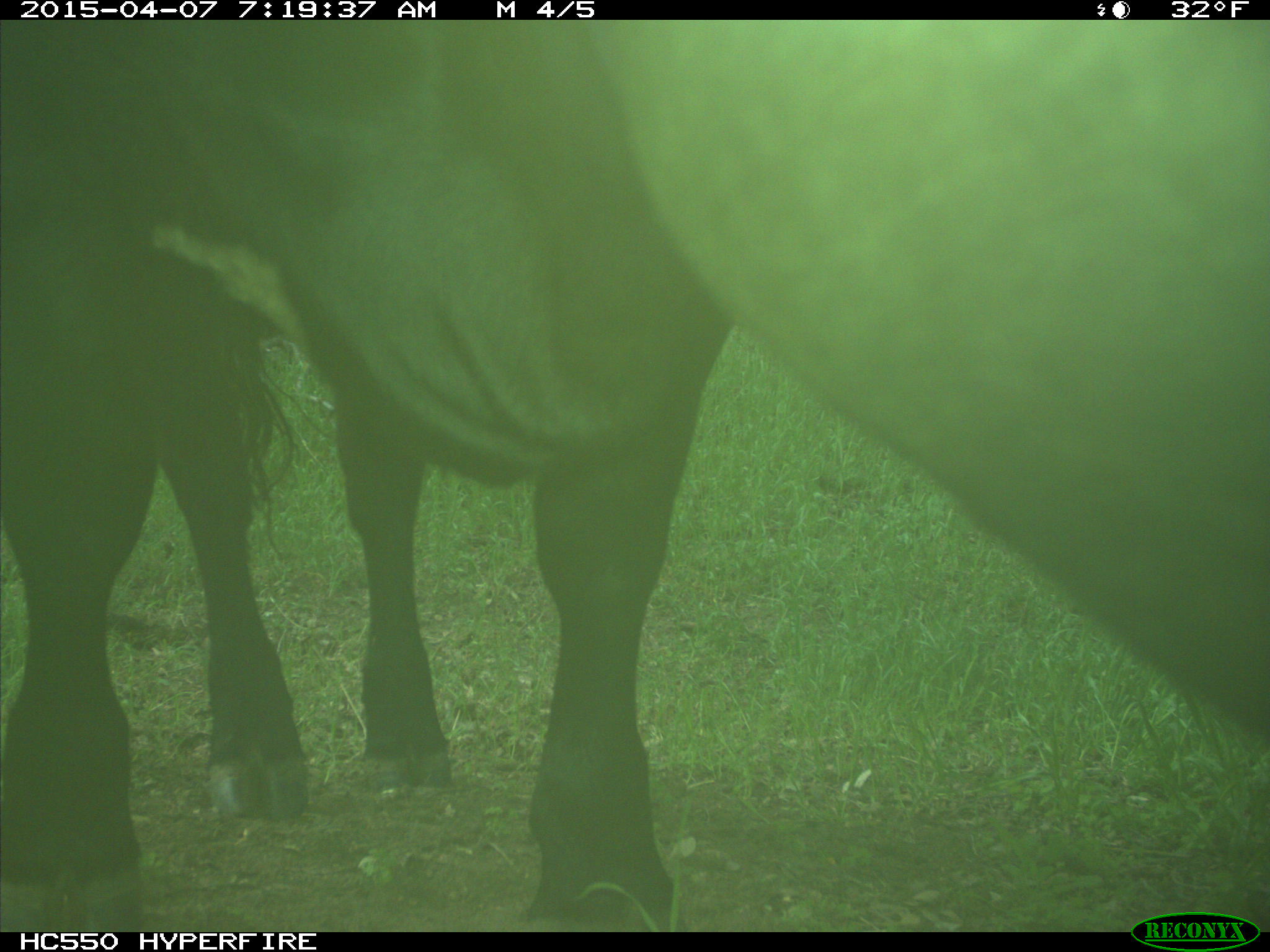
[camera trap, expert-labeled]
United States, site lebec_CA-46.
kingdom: Animalia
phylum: Chordata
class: Mammalia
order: Artiodactyla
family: Bovidae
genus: Bos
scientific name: Bos taurus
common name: domestic cow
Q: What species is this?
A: Bos taurus (domestic cow).